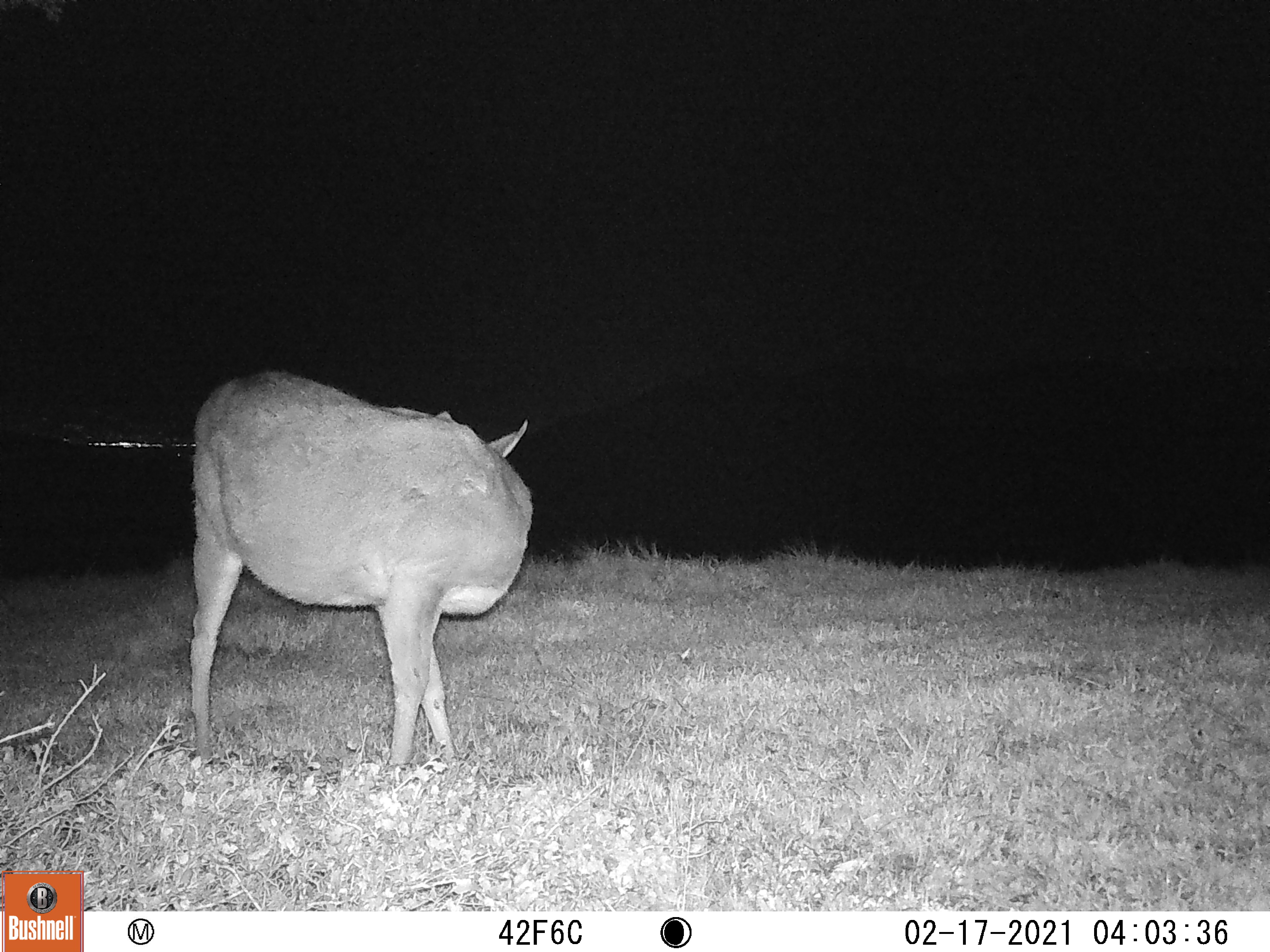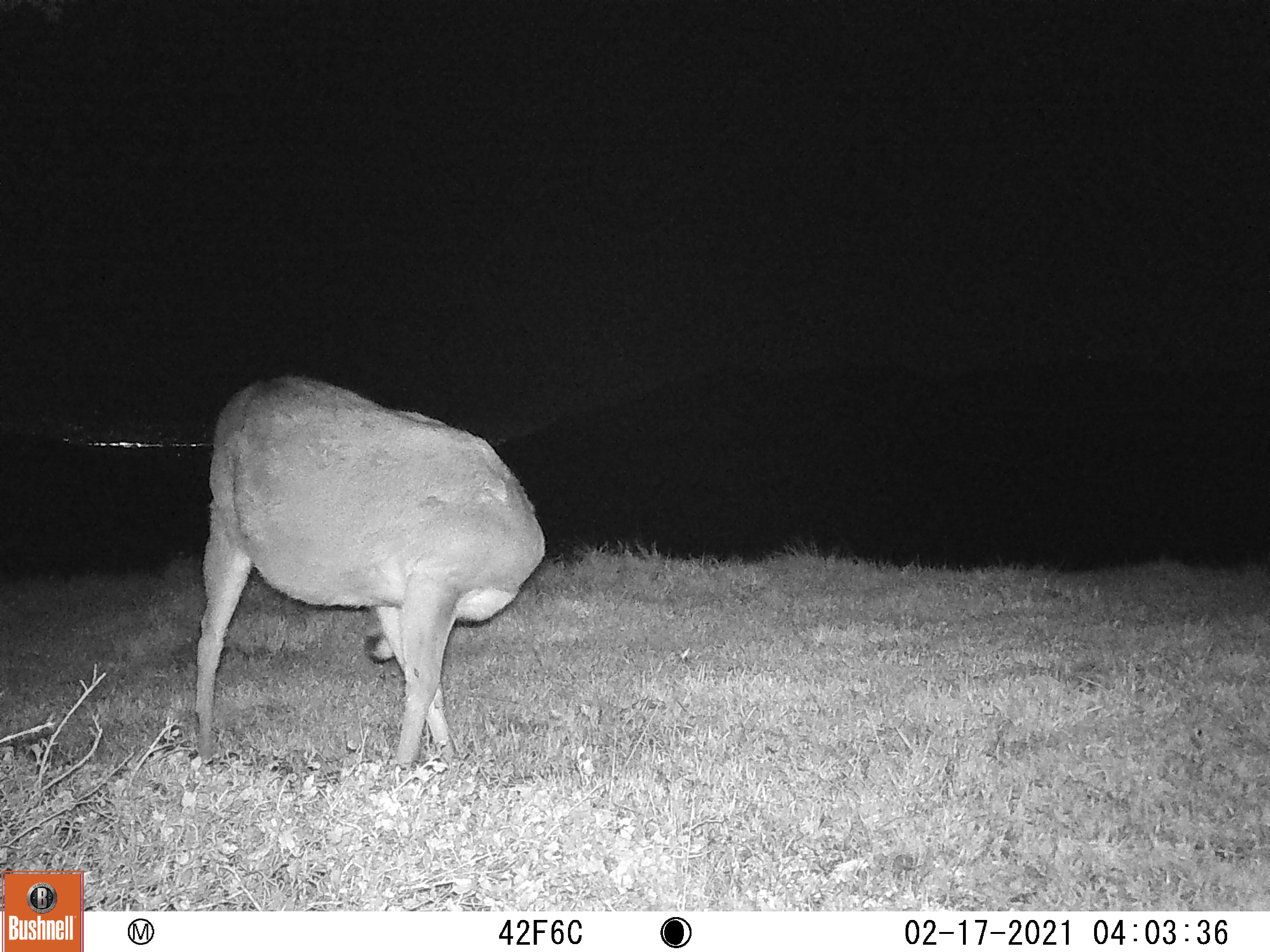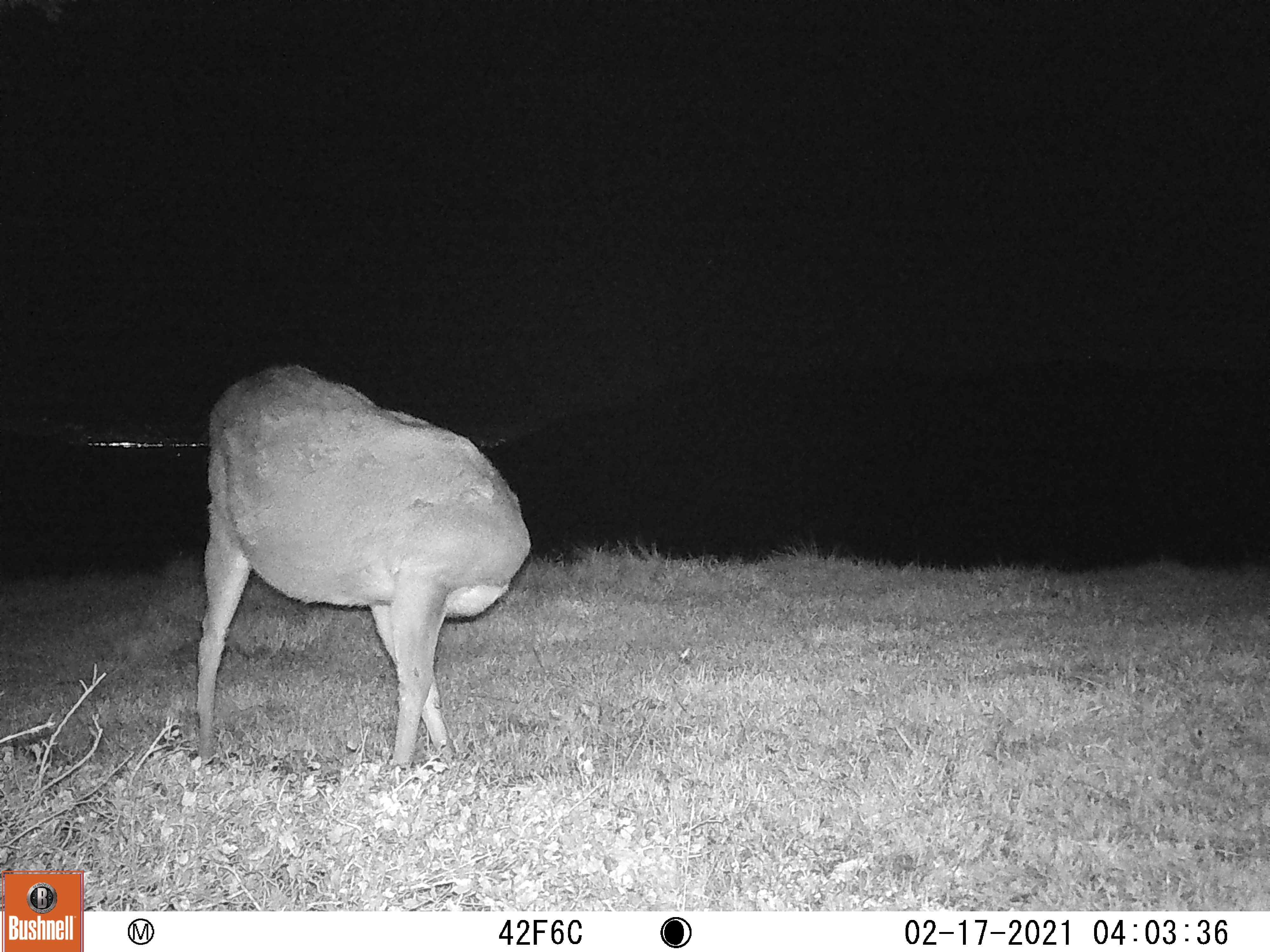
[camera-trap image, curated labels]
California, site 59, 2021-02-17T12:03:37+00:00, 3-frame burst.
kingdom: Animalia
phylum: Chordata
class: Mammalia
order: Artiodactyla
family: Cervidae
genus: Odocoileus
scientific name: Odocoileus hemionus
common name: mule deer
Mule deer (Odocoileus hemionus).